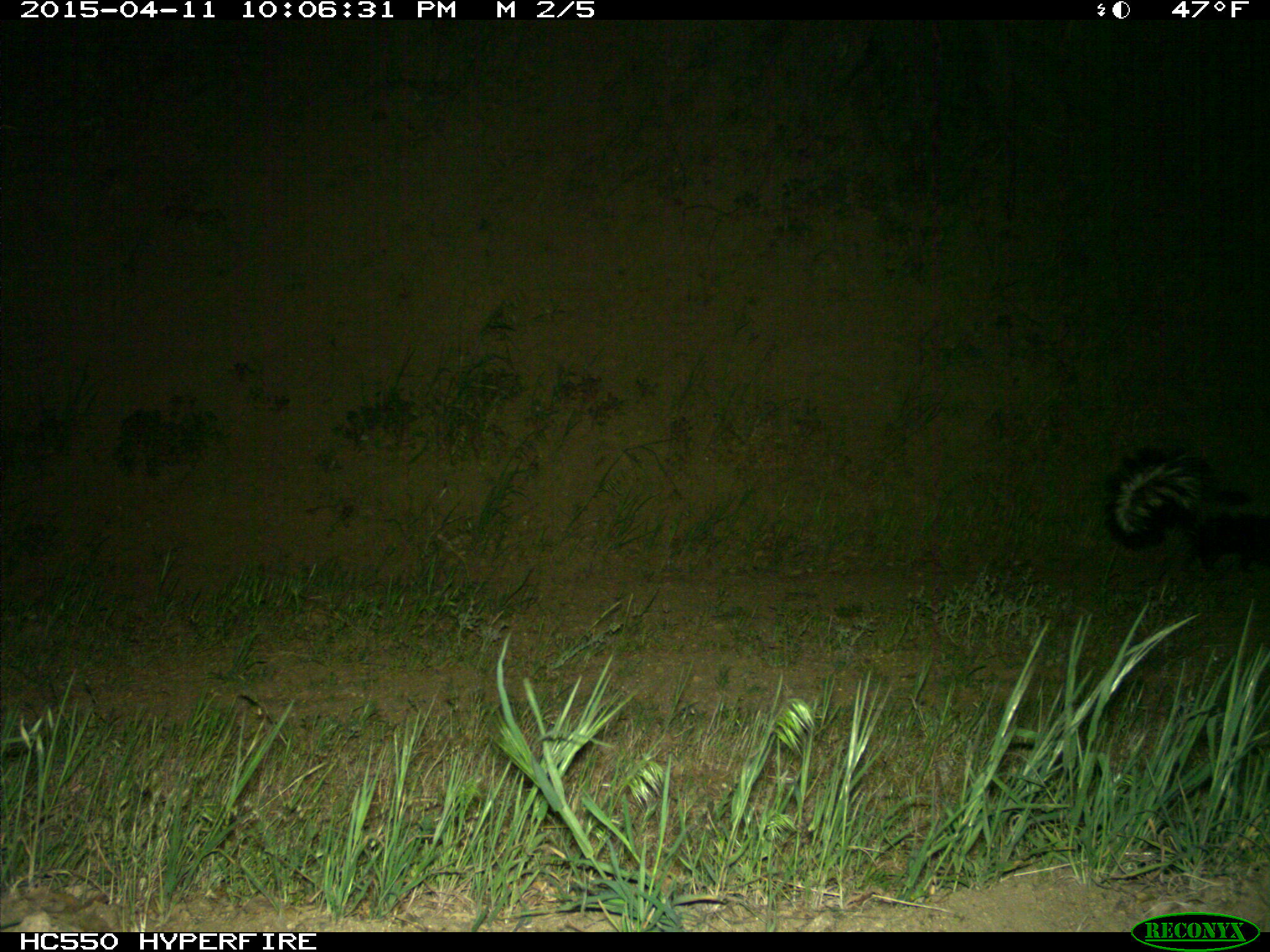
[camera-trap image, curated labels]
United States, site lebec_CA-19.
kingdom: Animalia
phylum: Chordata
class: Mammalia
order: Carnivora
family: Mephitidae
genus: Mephitis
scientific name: Mephitis mephitis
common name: striped skunk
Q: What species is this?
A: Mephitis mephitis (striped skunk).